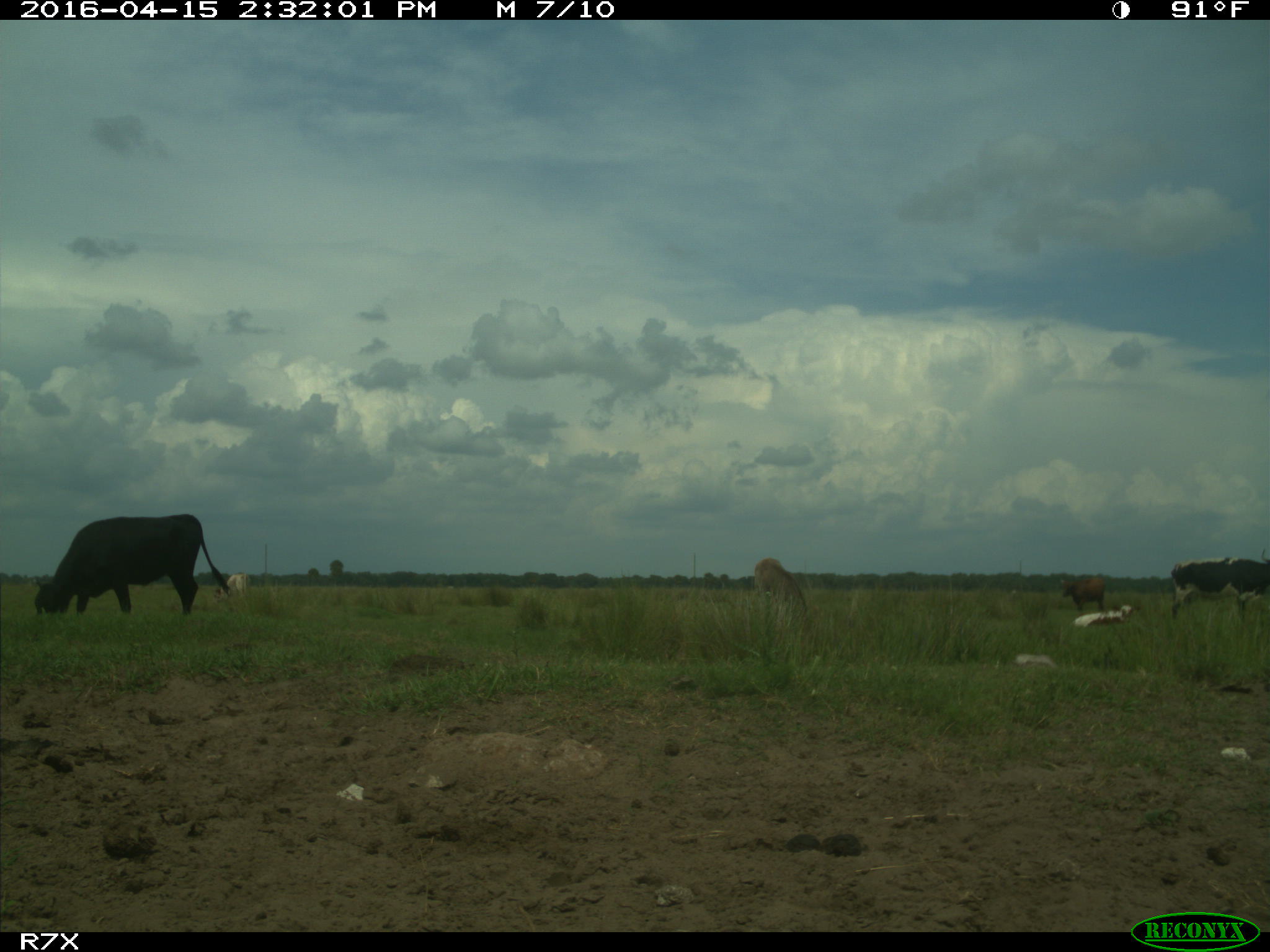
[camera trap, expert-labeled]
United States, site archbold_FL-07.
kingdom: Animalia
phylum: Chordata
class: Mammalia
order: Artiodactyla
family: Bovidae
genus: Bos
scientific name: Bos taurus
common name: domestic cow